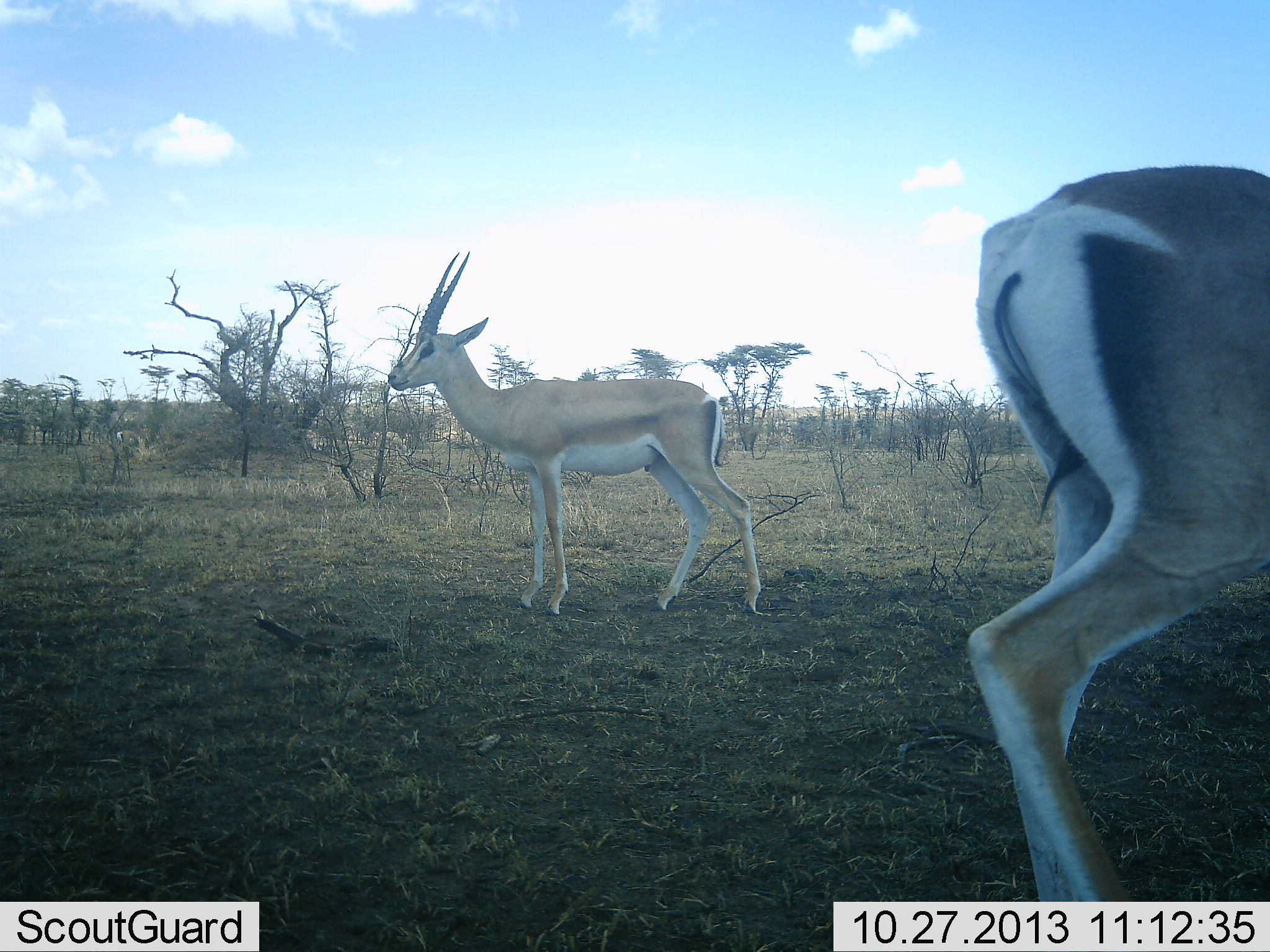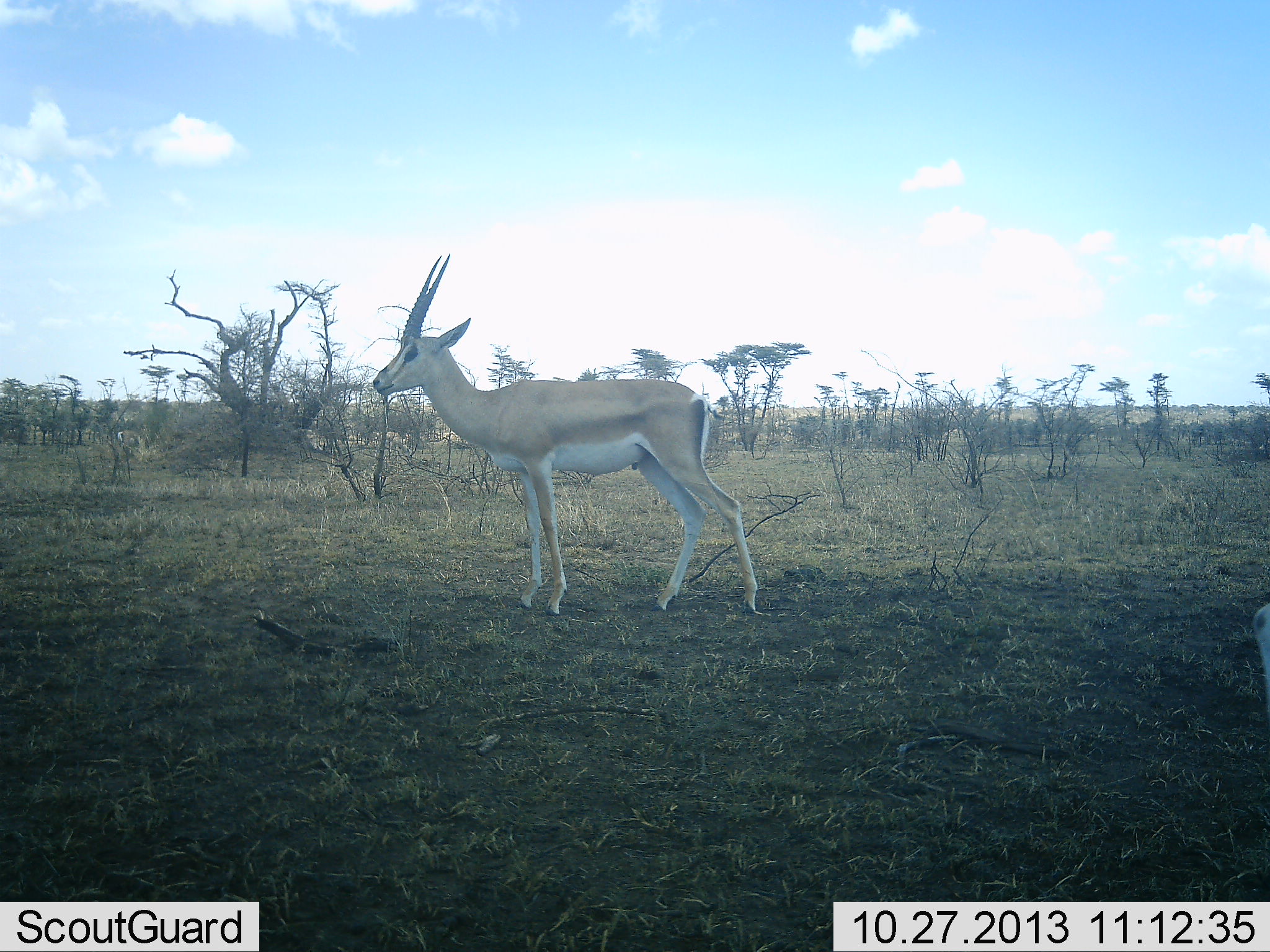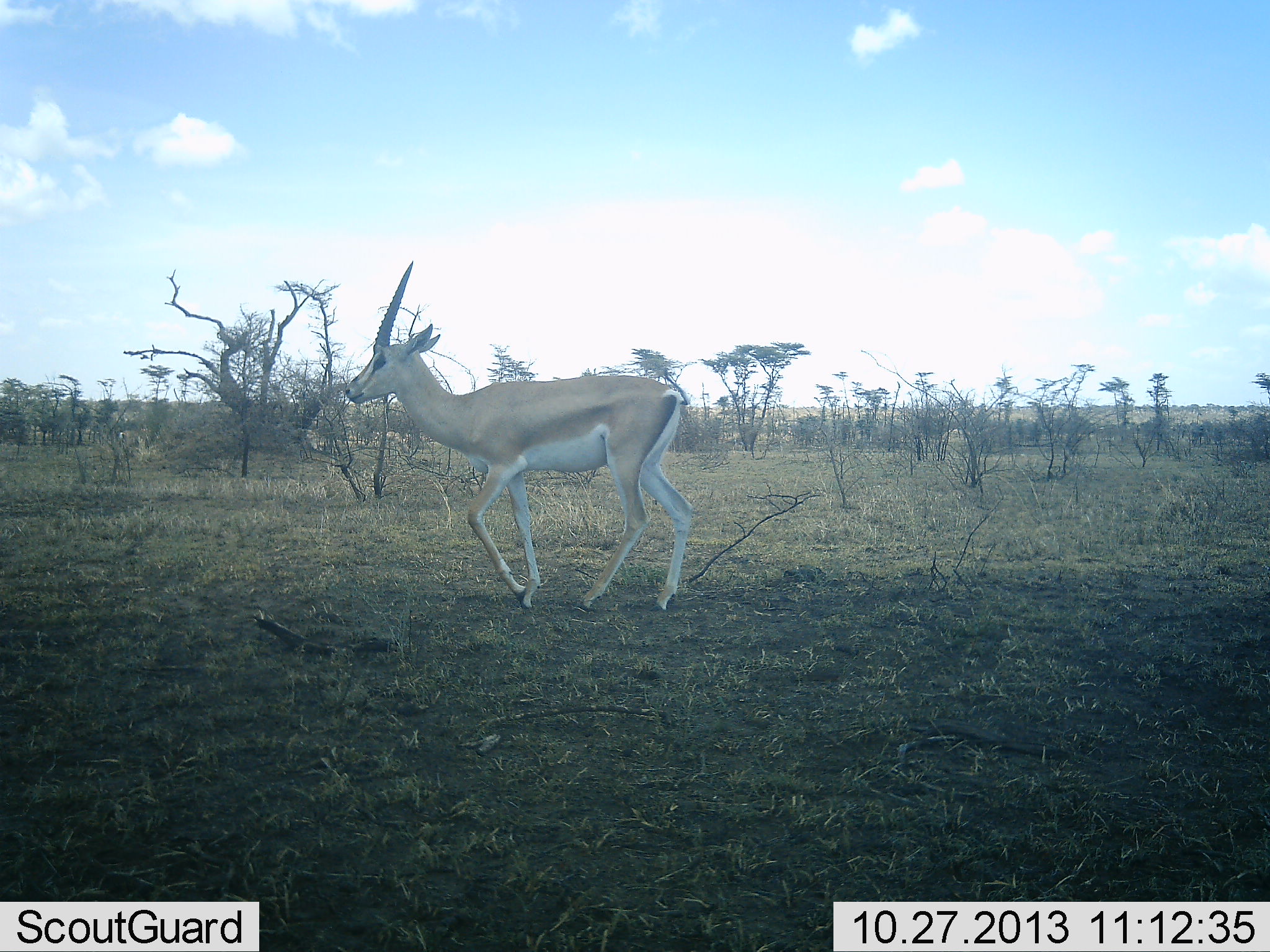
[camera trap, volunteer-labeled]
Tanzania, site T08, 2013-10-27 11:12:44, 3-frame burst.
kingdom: Animalia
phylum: Chordata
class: Mammalia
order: Artiodactyla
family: Bovidae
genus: Nanger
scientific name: Nanger granti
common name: grant's gazelle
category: gazellegrants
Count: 2.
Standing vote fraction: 60%.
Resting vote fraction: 0%.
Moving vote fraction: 80%.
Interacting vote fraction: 0%.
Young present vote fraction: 0%.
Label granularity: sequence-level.